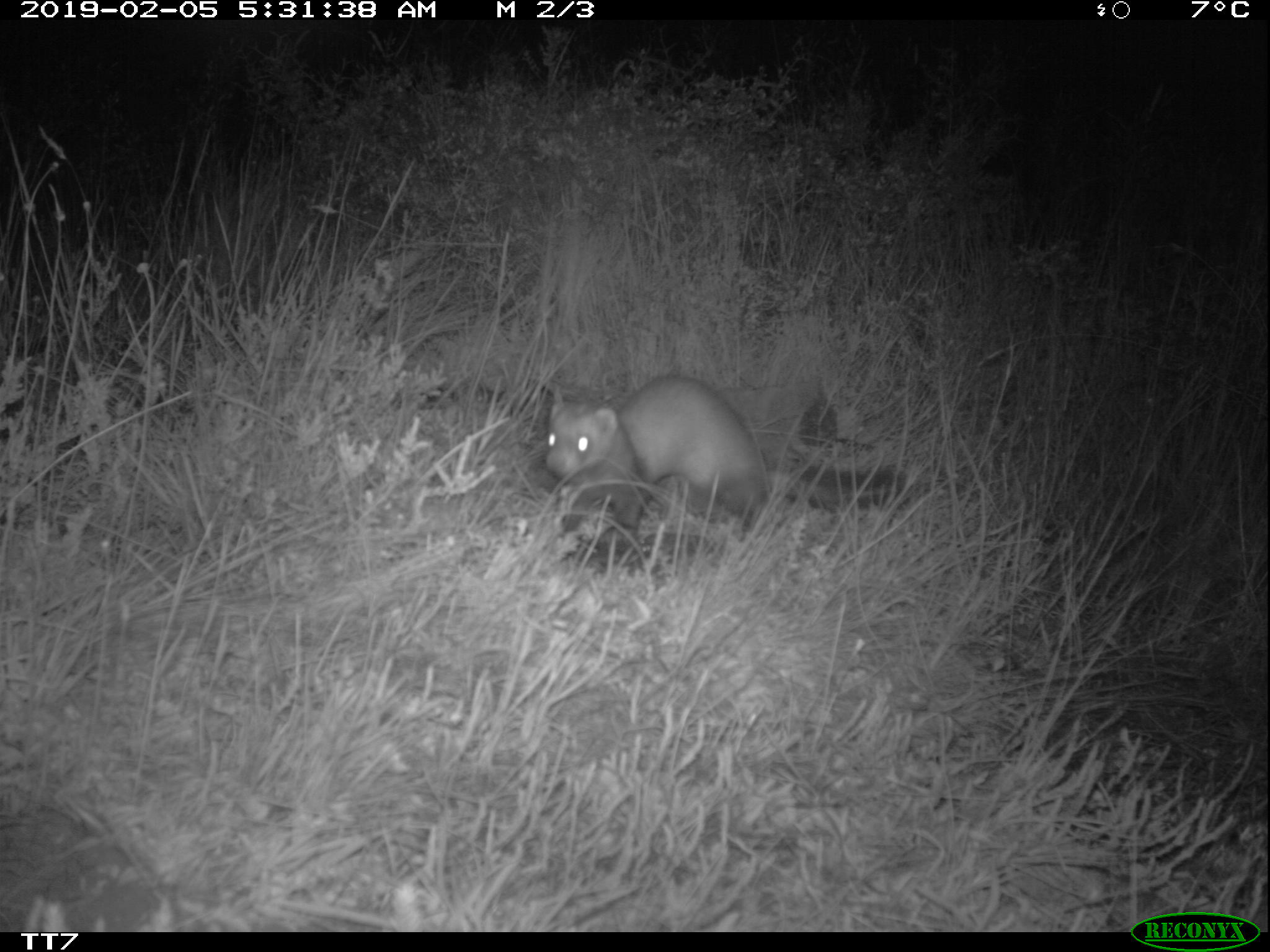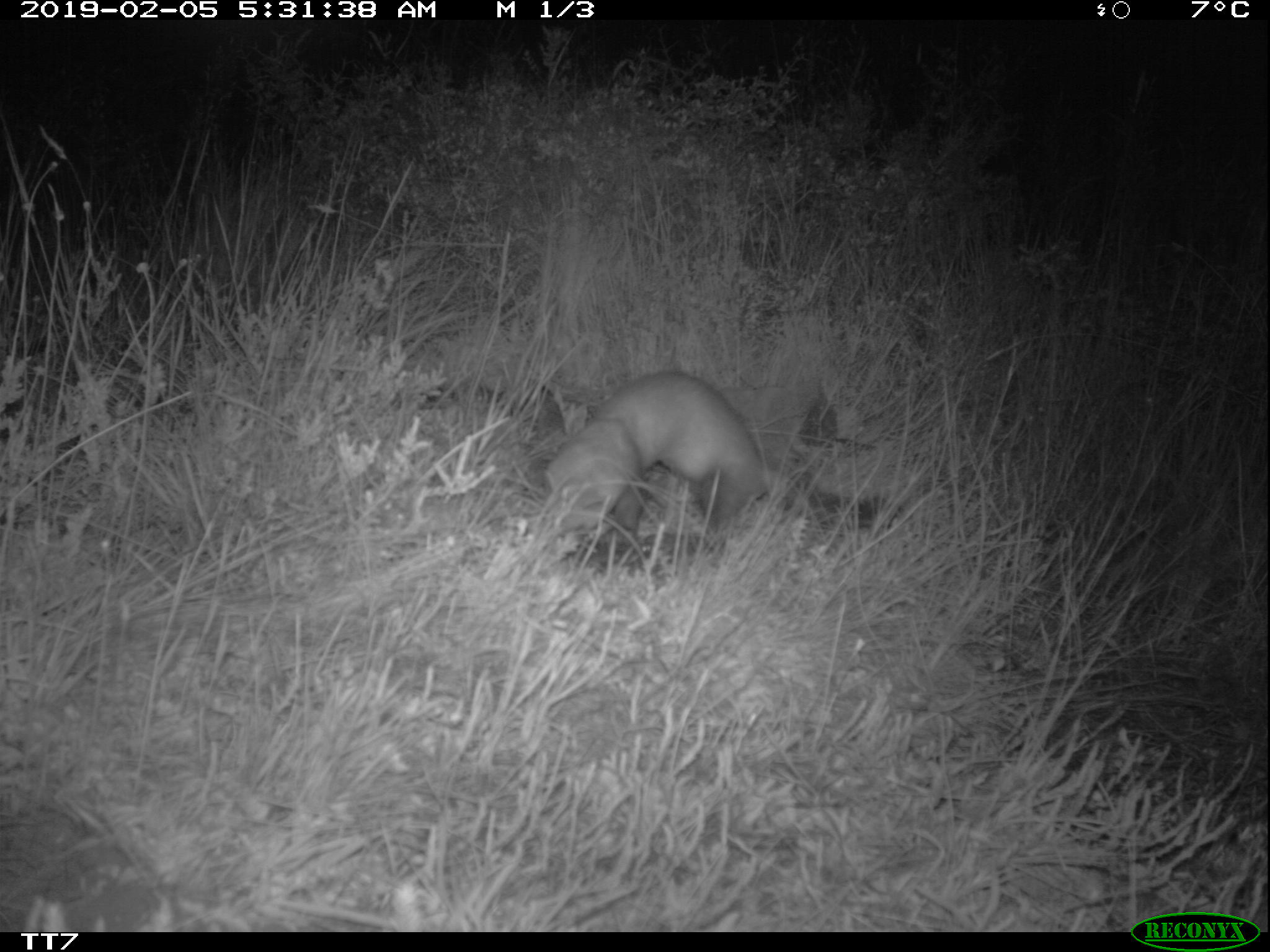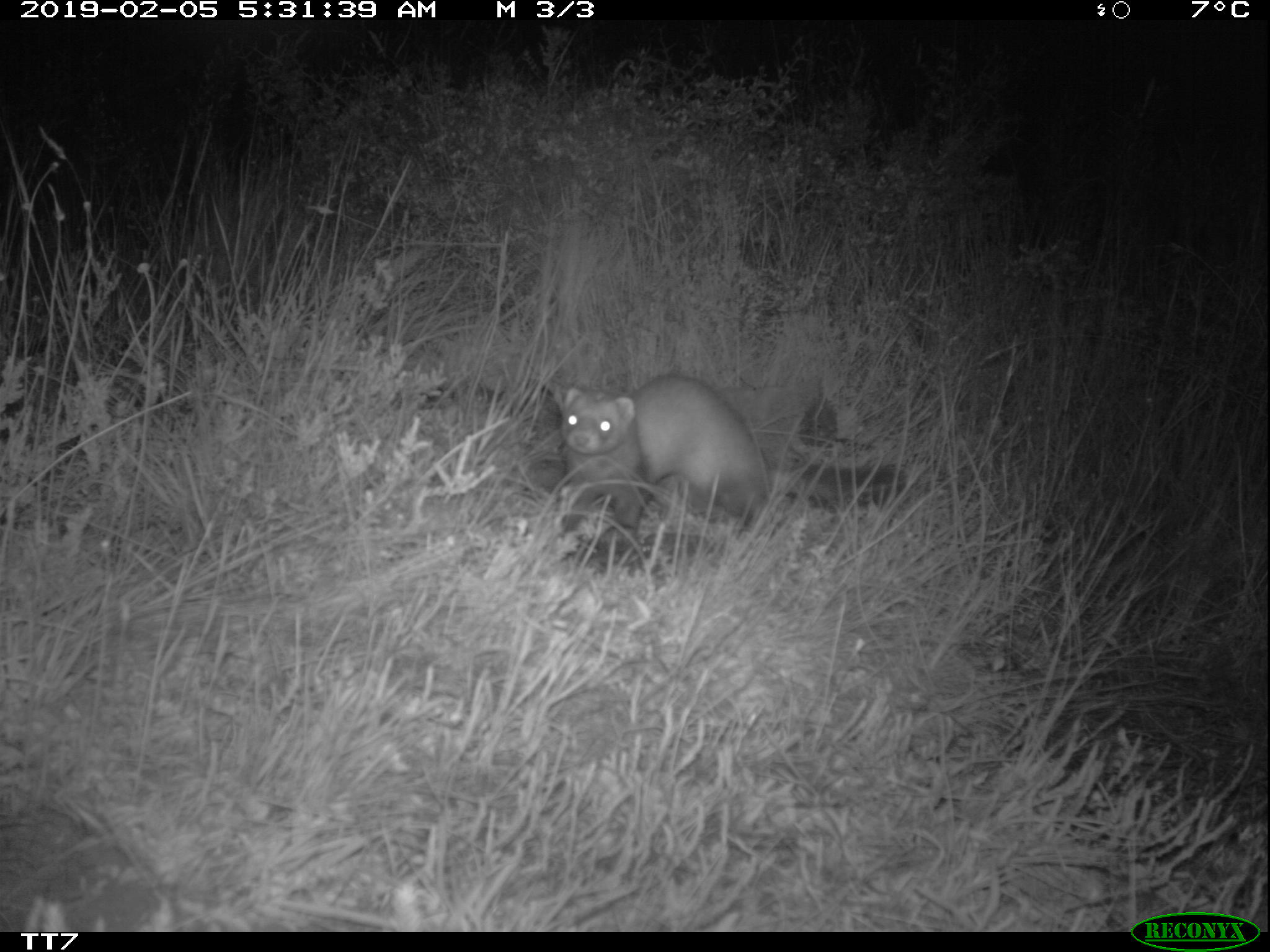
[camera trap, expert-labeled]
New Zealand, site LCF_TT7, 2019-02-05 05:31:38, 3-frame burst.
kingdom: Animalia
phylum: Chordata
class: Mammalia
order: Carnivora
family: Mustelidae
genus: Mustela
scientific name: Mustela furo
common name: ferret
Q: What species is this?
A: Ferret (Mustela furo).